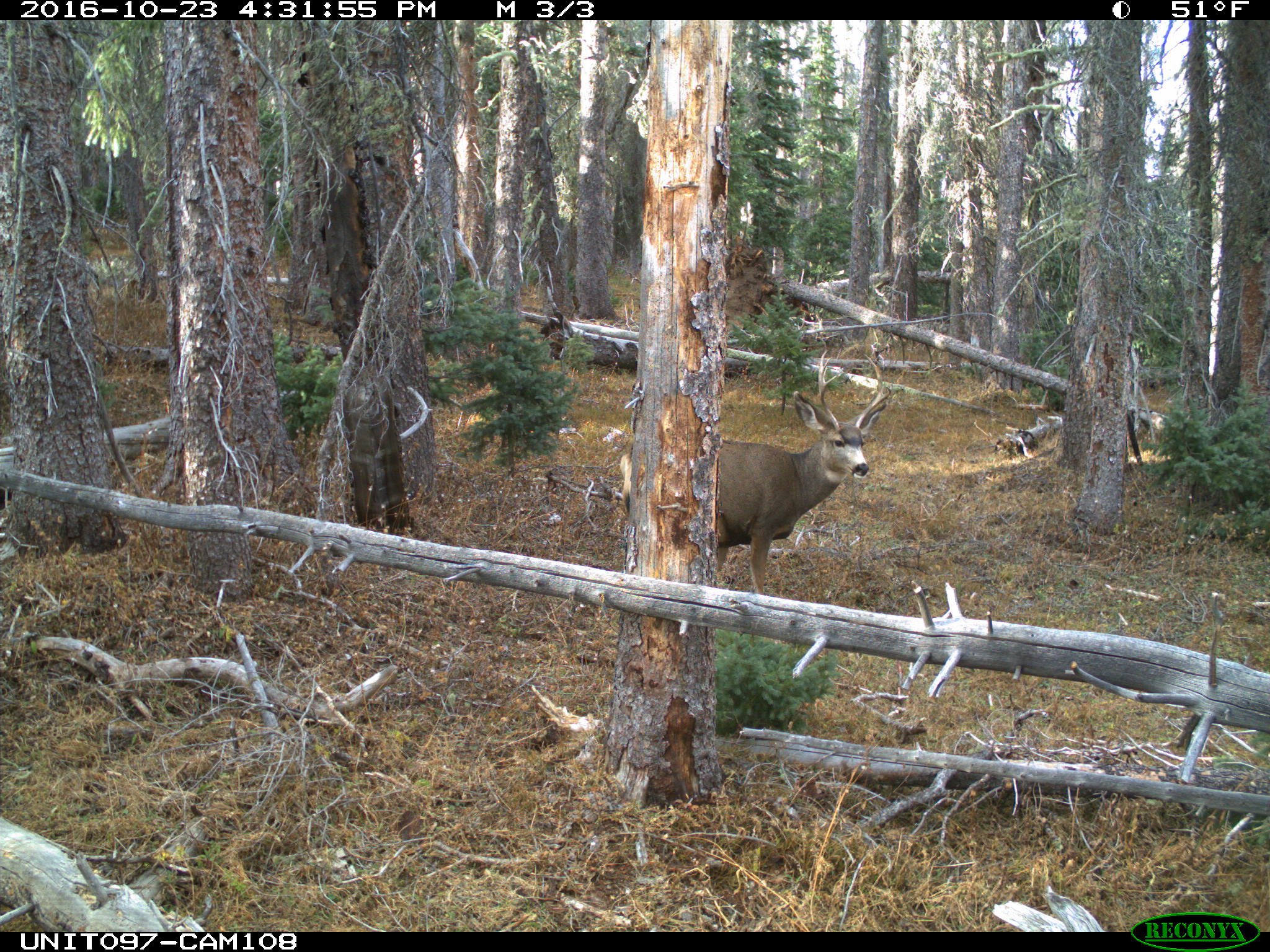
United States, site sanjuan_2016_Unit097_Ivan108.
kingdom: Animalia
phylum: Chordata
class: Mammalia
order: Artiodactyla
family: Cervidae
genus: Odocoileus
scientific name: Odocoileus hemionus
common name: mule deer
Odocoileus hemionus (mule deer).